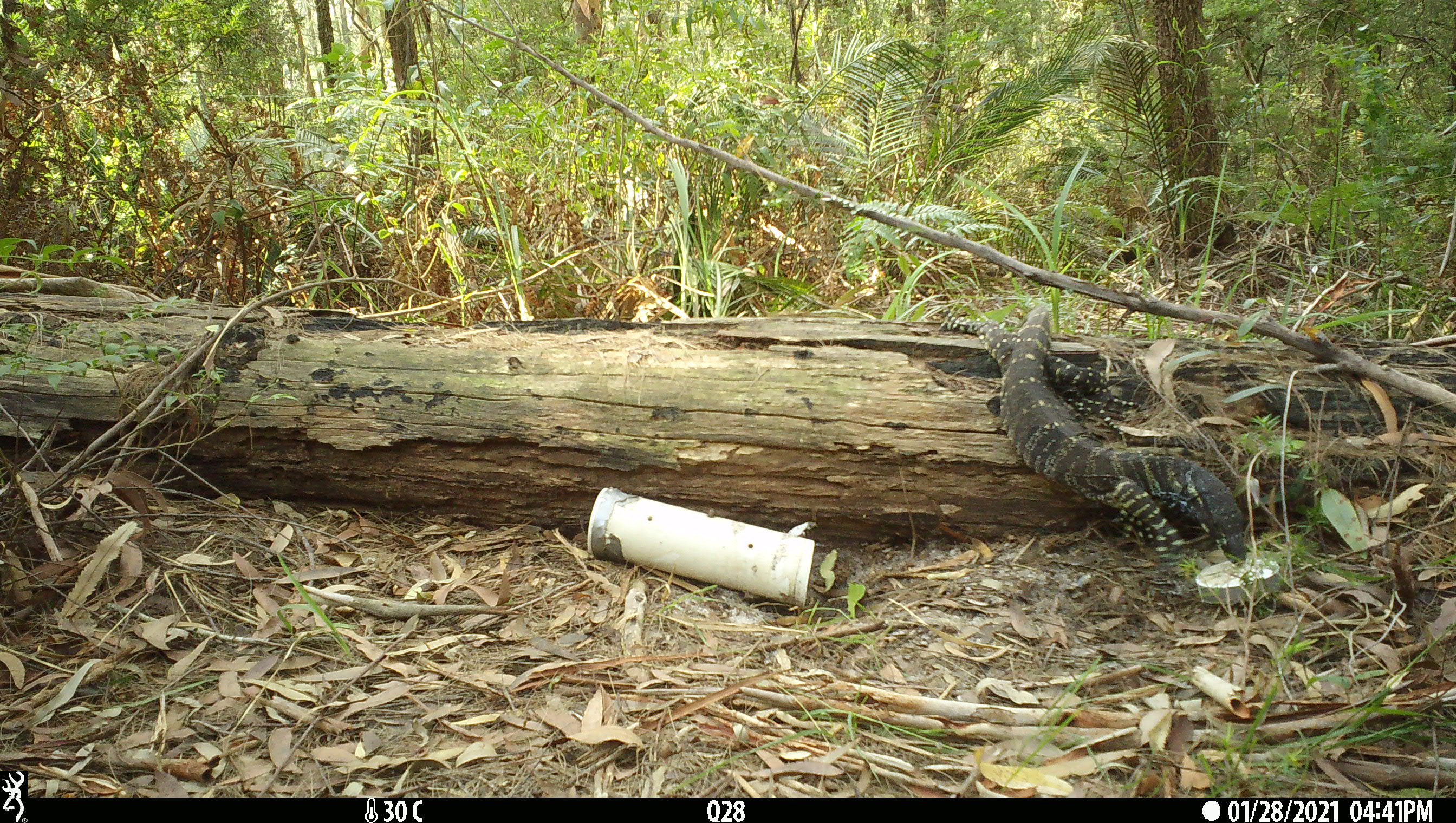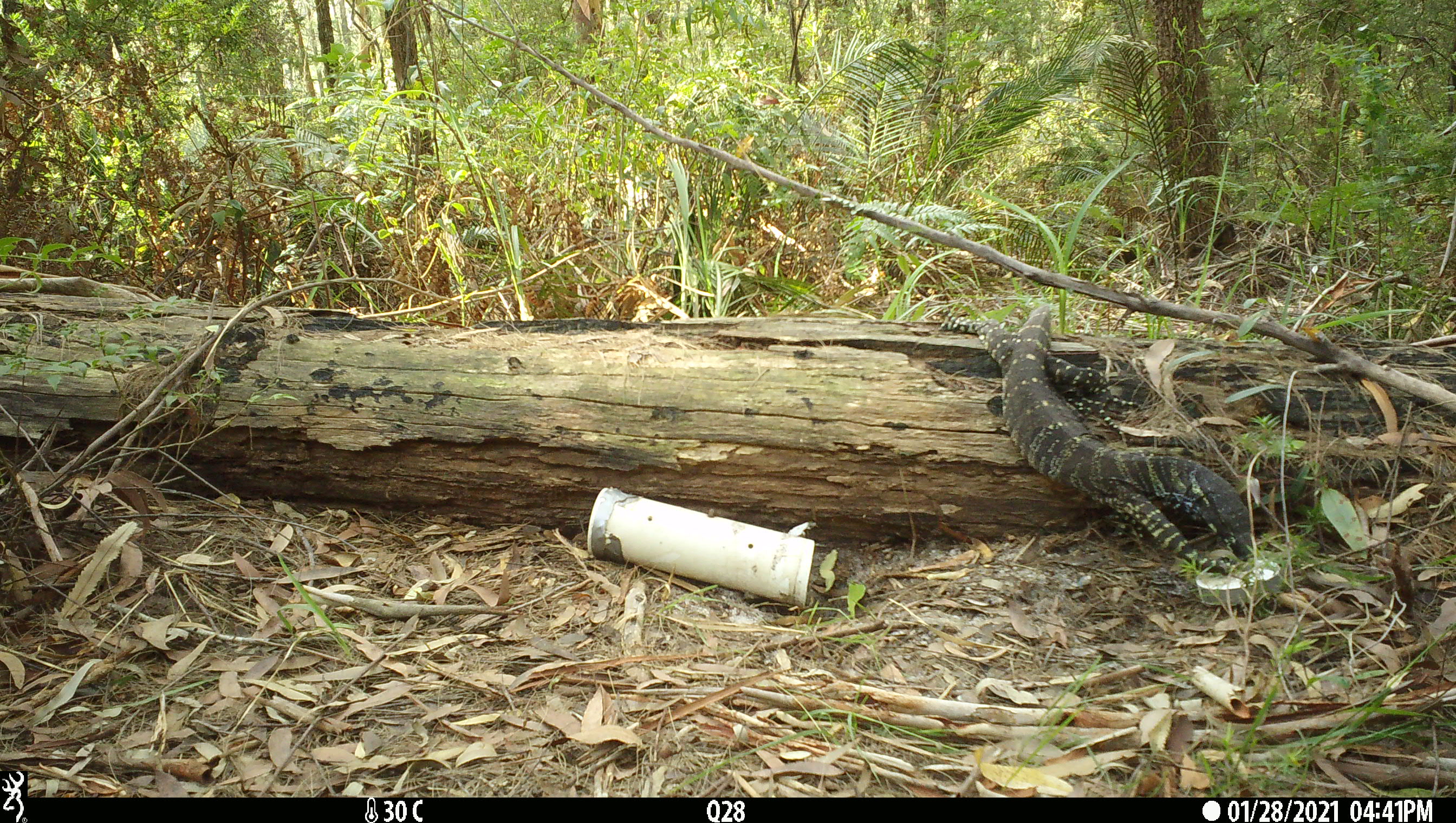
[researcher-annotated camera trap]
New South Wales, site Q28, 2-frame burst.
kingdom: Animalia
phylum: Chordata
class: Reptilia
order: Squamata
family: Varanidae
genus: Varanus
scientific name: Varanus varius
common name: lace monitor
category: goanna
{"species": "goanna (lace monitor) (Varanus varius)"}